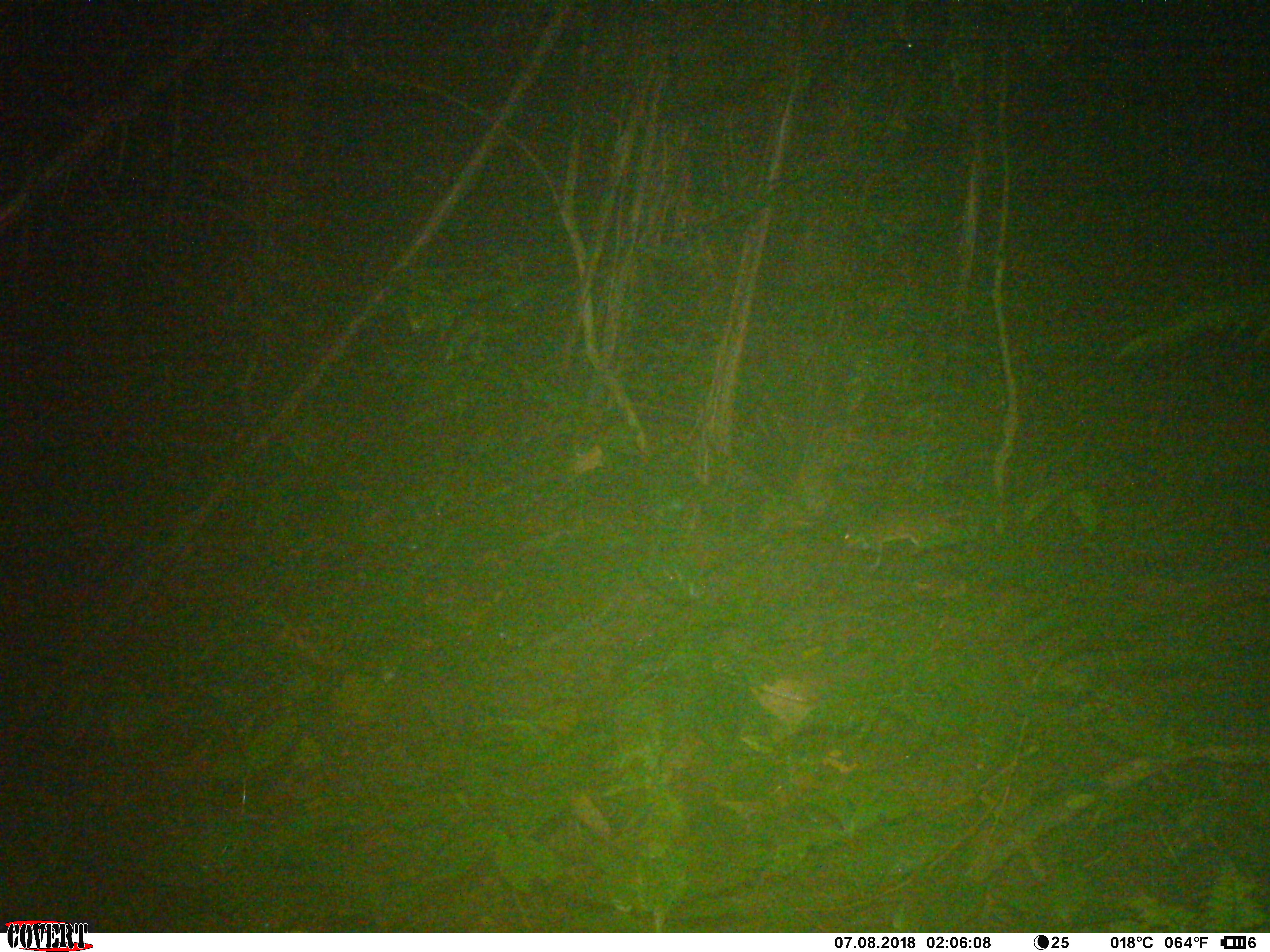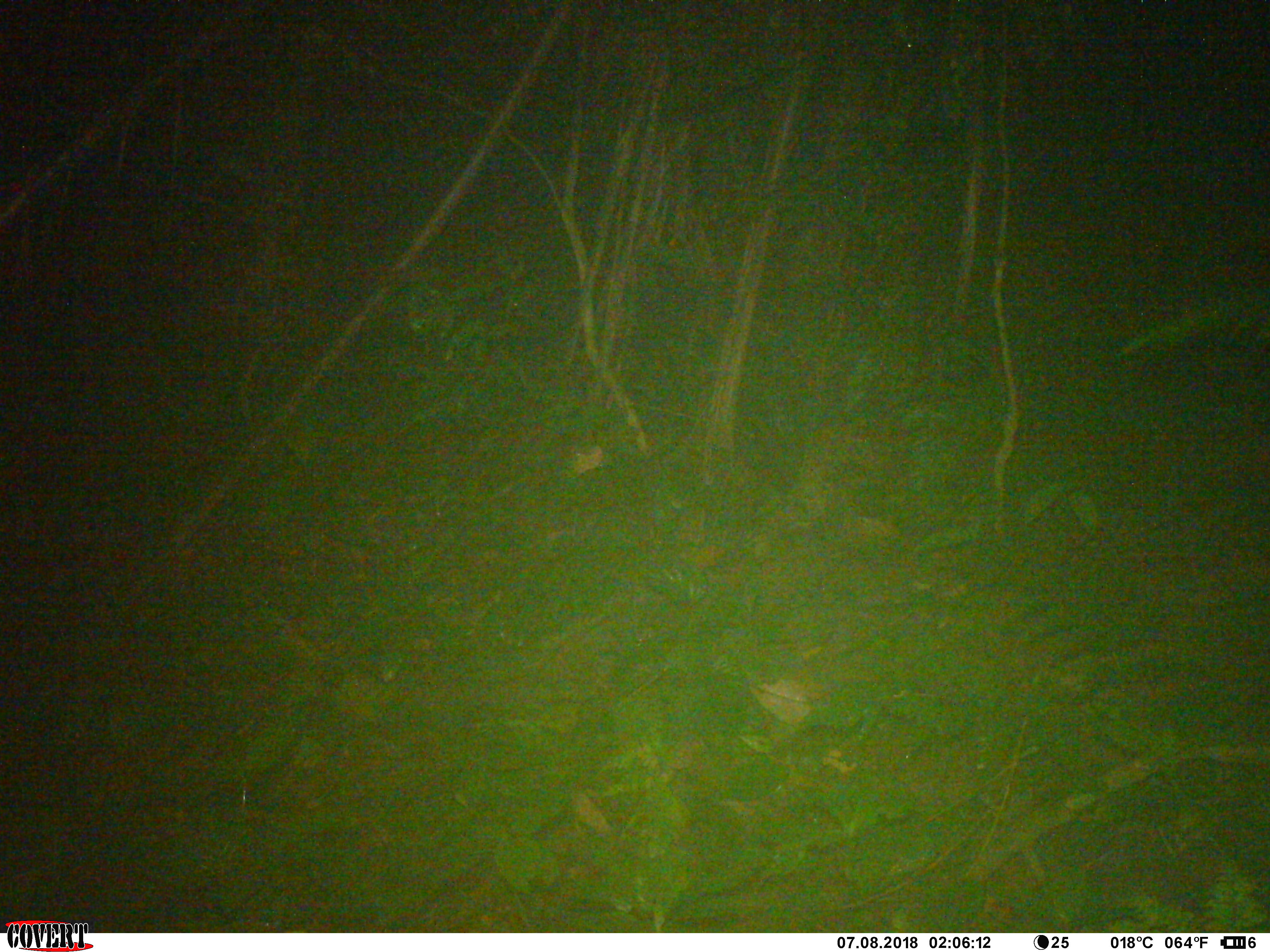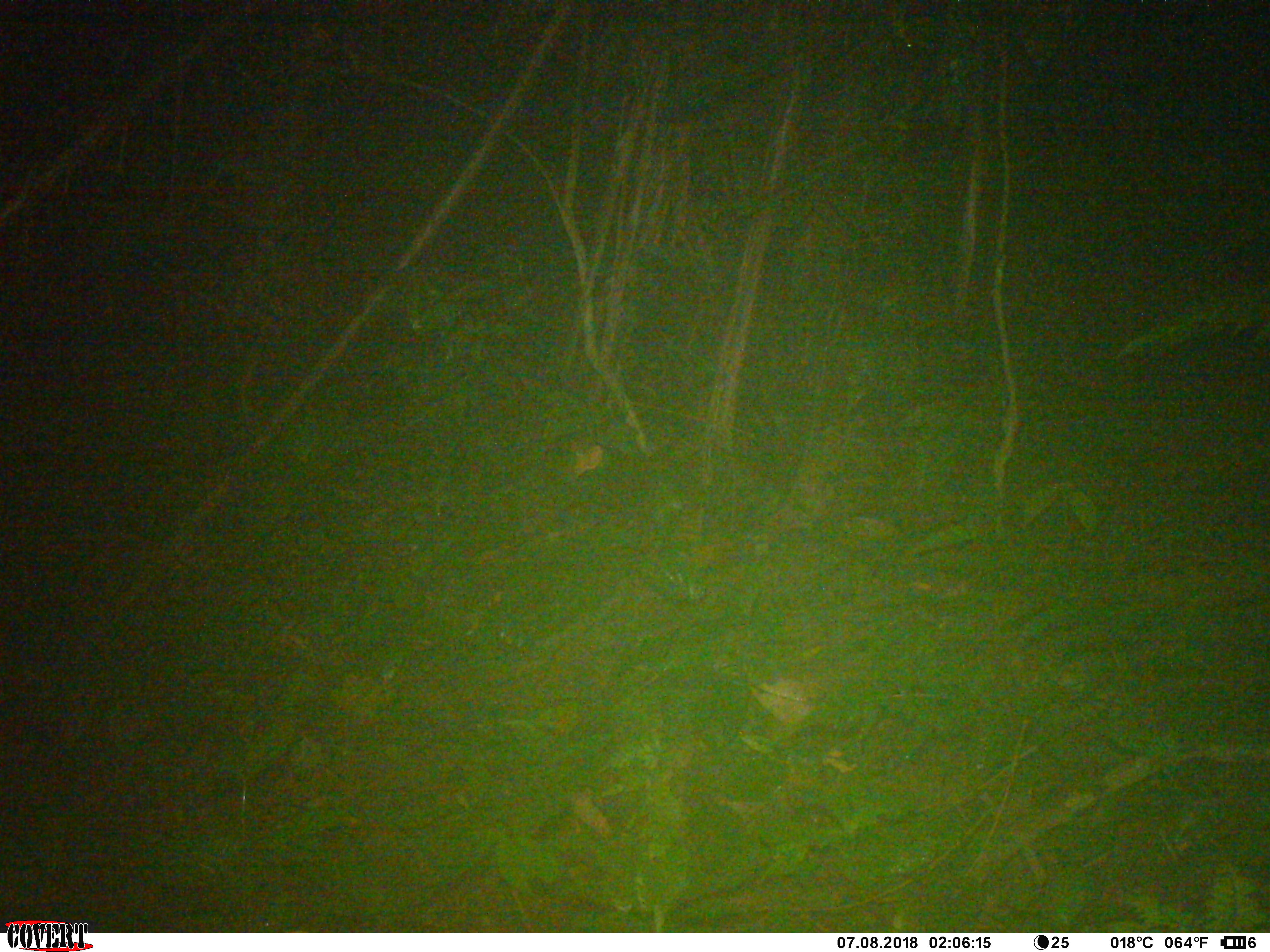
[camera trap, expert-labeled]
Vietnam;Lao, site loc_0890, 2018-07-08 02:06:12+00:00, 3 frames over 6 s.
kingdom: Animalia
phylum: Chordata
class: Mammalia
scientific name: Mammalia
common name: mammal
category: unidentified small mammal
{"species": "unidentified small mammal (mammal) (Mammalia)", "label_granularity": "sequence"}